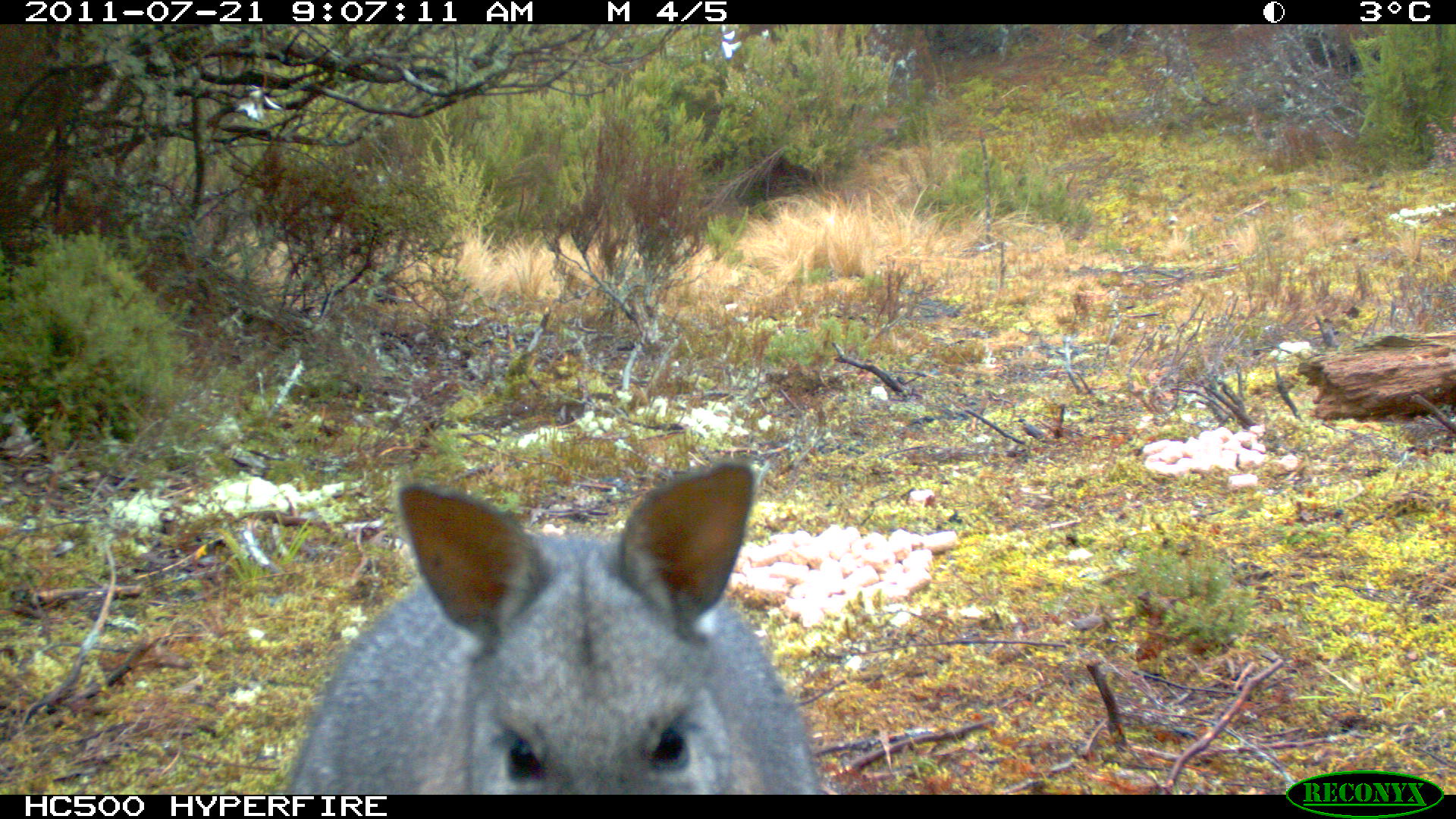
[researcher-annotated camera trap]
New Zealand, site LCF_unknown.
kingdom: Animalia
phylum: Chordata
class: Mammalia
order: Diprotodontia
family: Macropodidae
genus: Notamacropus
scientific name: Notamacropus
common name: wallaby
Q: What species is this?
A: Wallaby (Notamacropus).